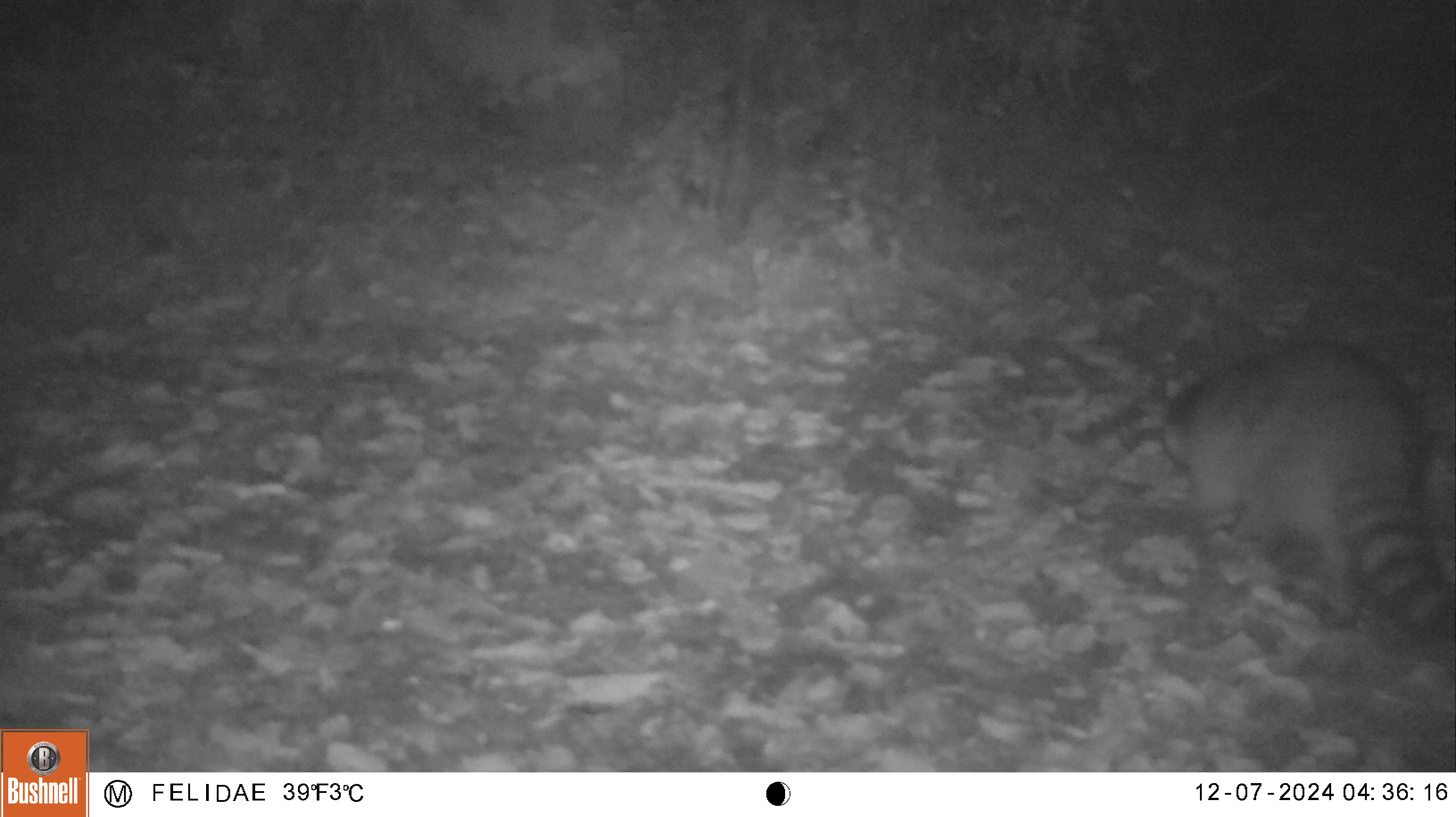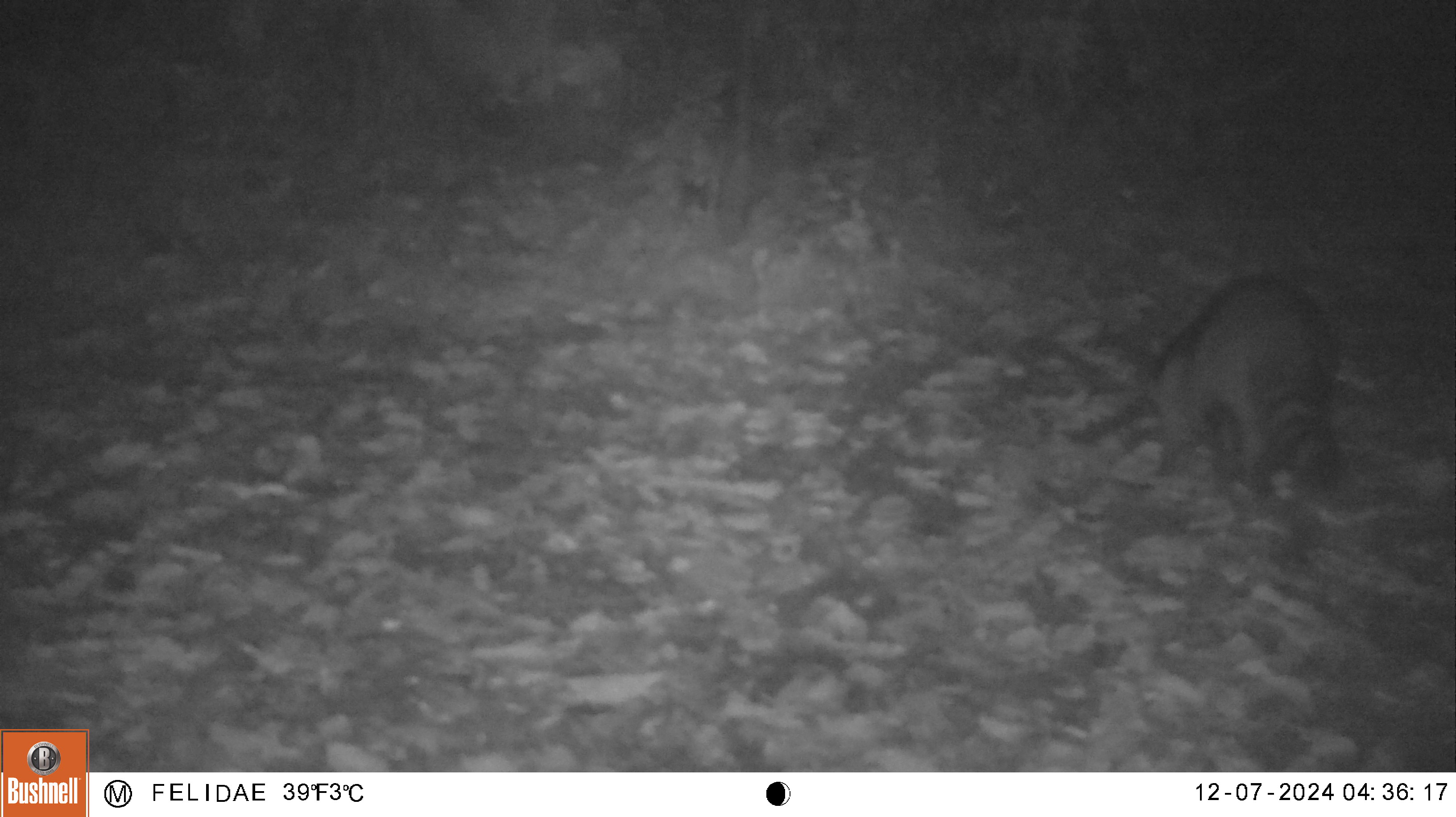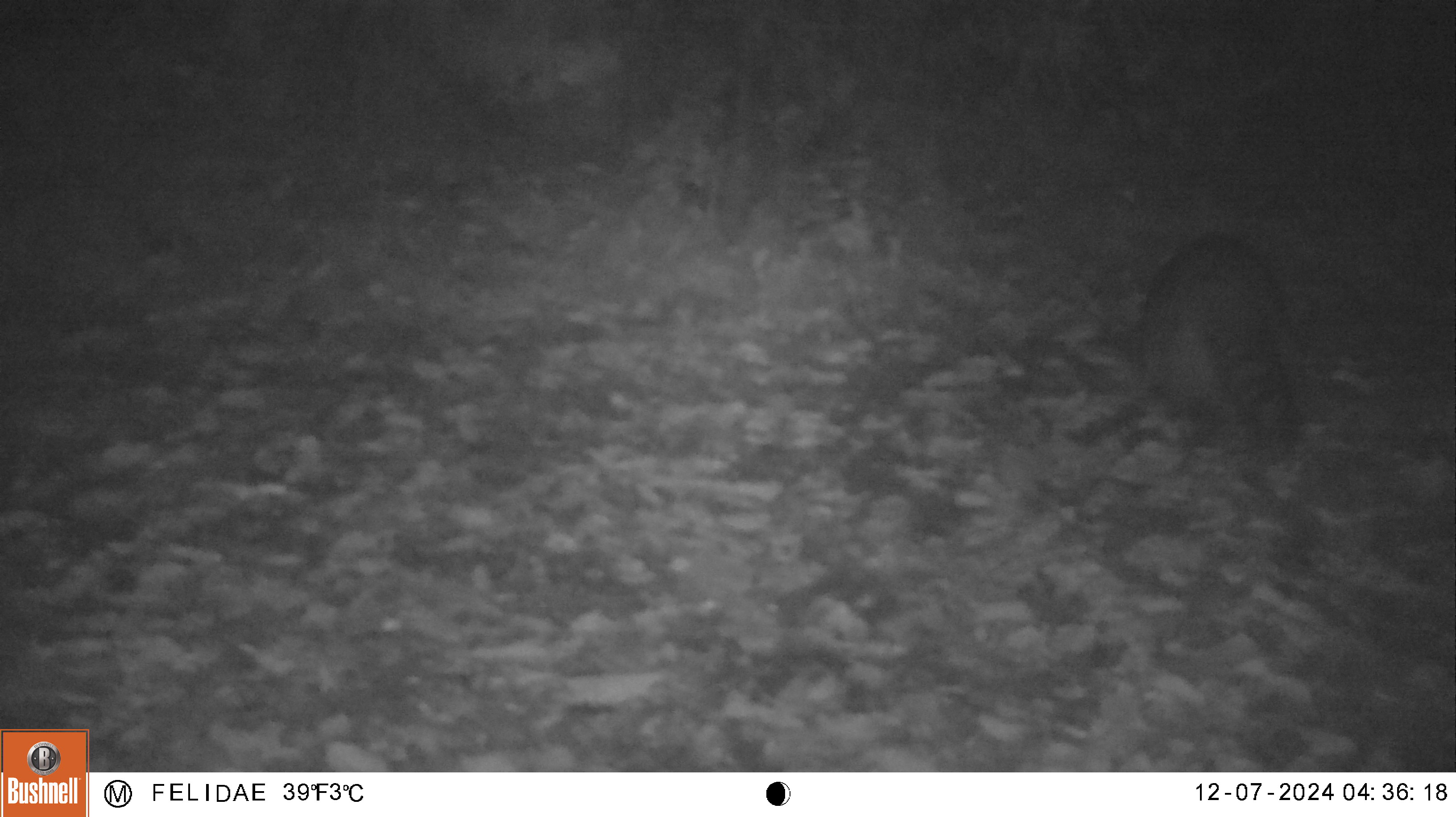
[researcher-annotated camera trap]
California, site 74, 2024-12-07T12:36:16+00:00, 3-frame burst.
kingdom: Animalia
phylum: Chordata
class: Mammalia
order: Carnivora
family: Procyonidae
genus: Procyon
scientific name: Procyon lotor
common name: raccoon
Raccoon (Procyon lotor).